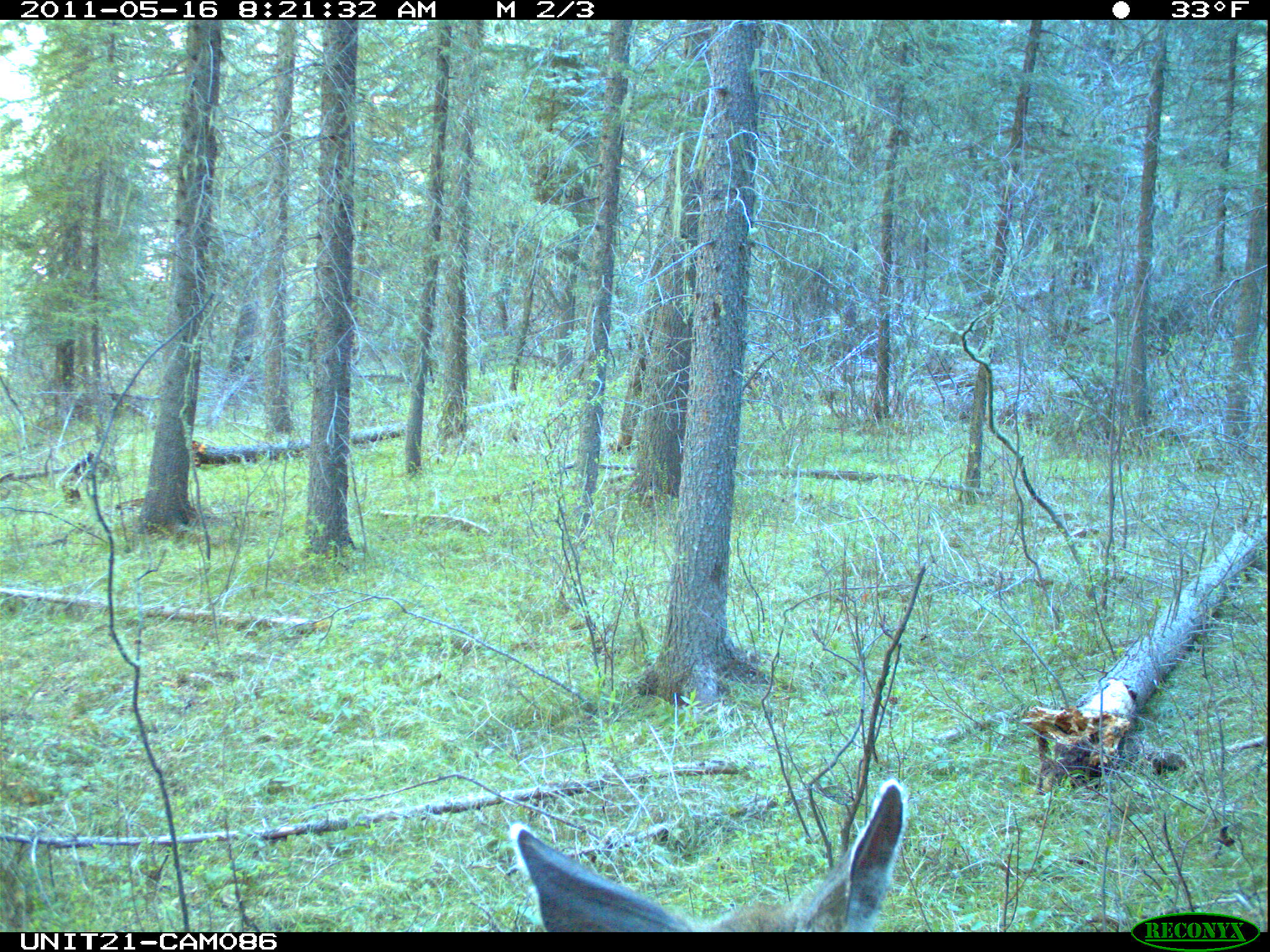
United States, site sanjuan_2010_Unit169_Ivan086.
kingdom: Animalia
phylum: Chordata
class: Mammalia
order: Artiodactyla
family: Cervidae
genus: Odocoileus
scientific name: Odocoileus hemionus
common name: mule deer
Odocoileus hemionus (mule deer).